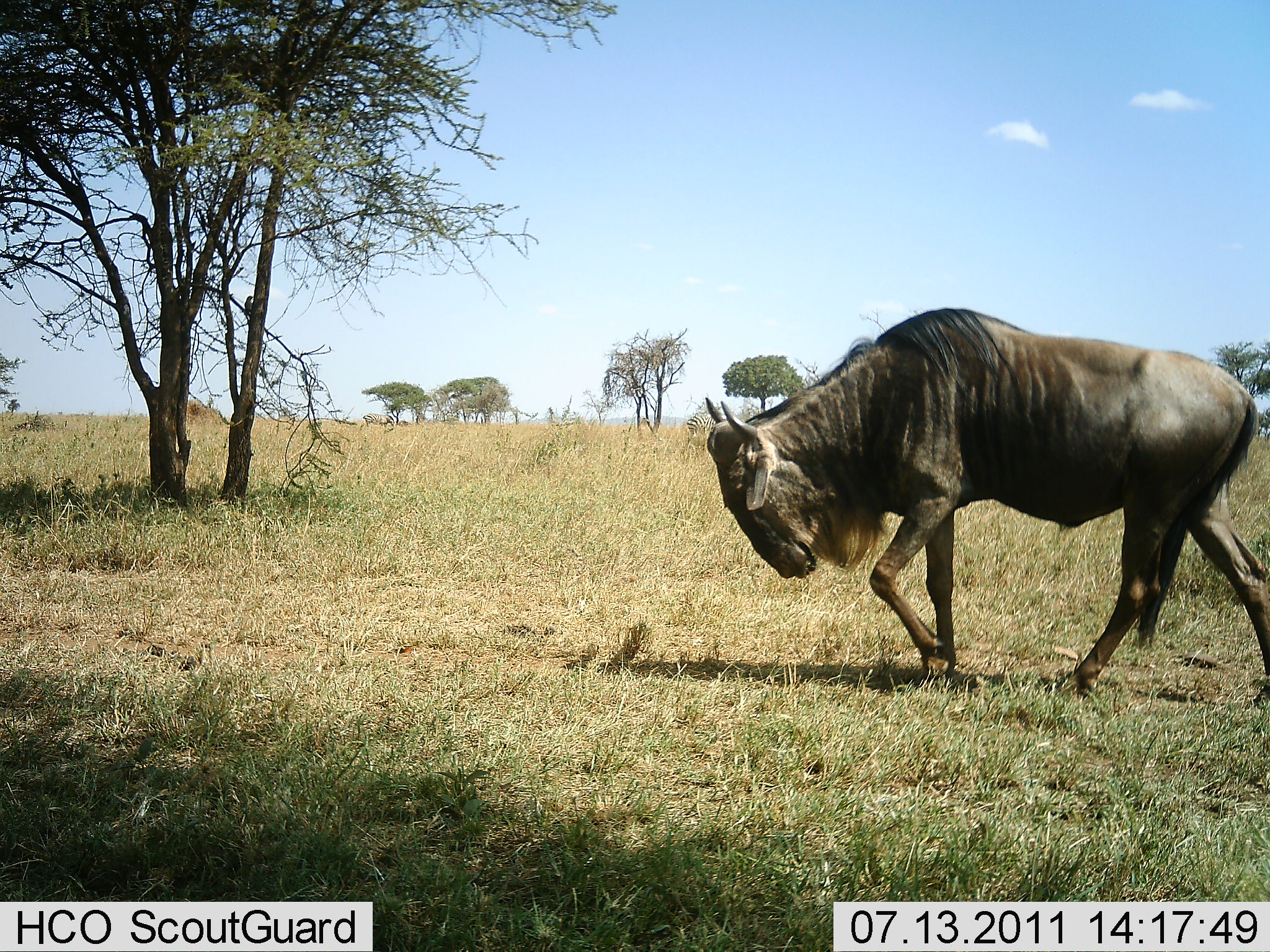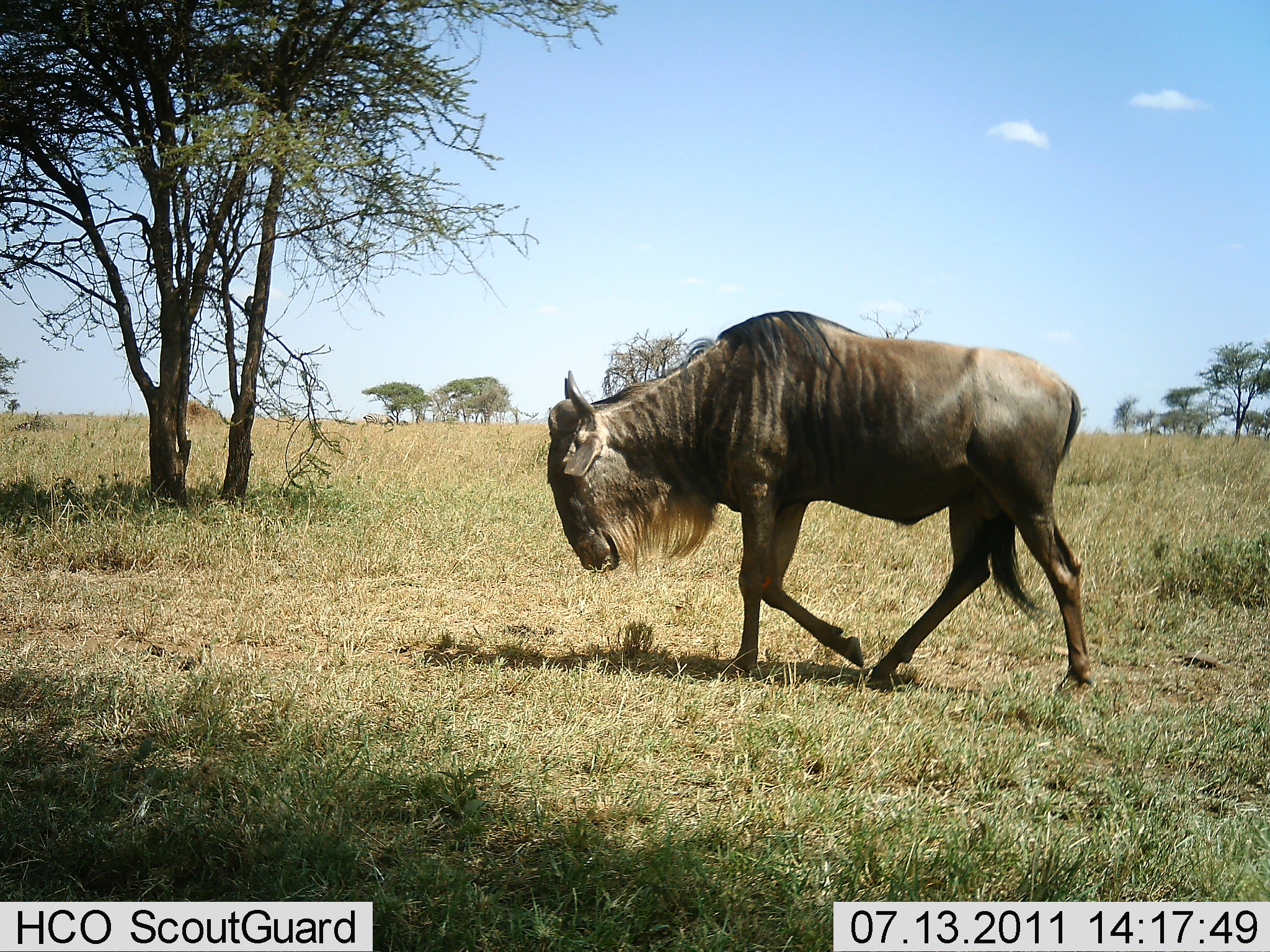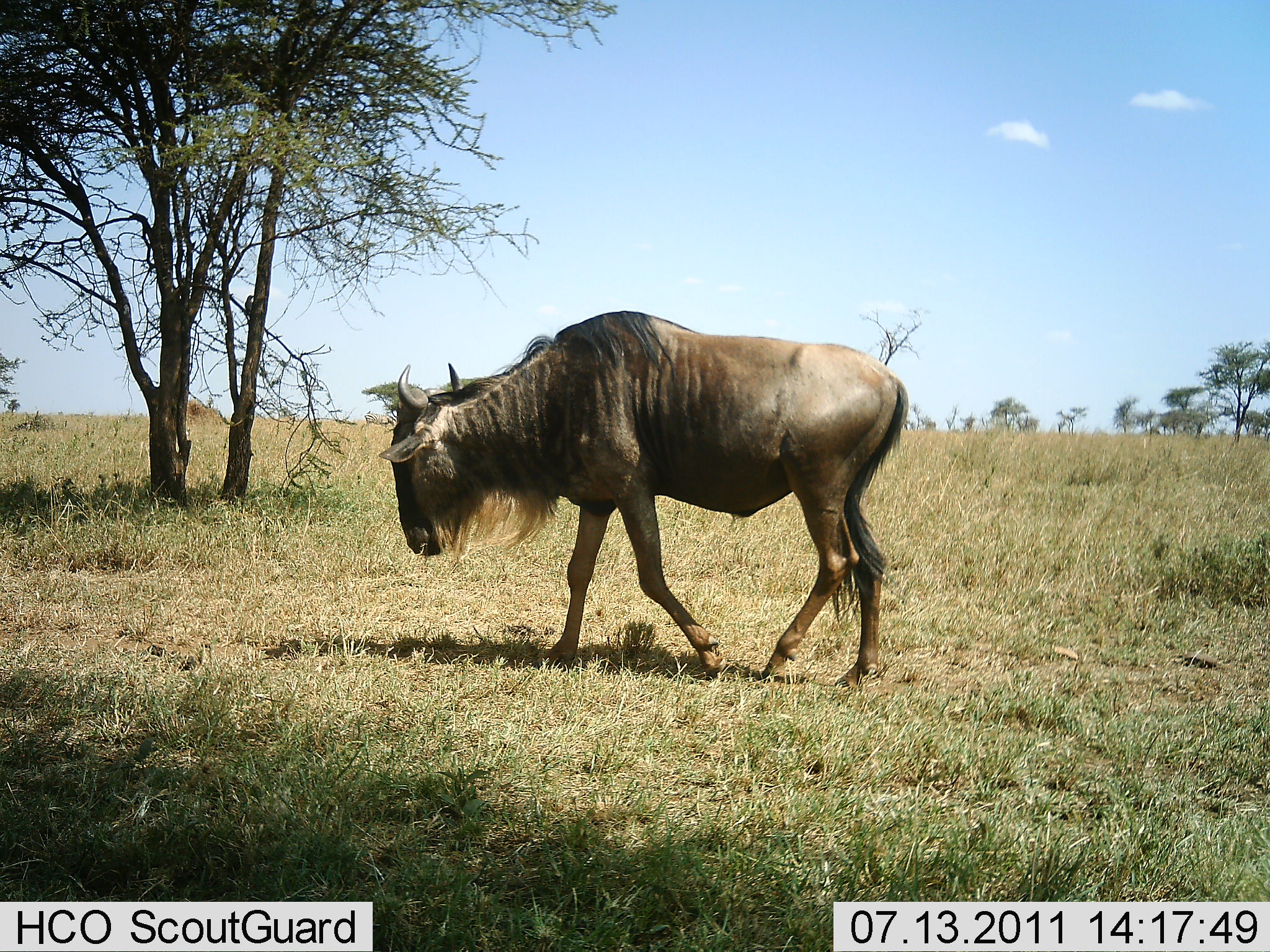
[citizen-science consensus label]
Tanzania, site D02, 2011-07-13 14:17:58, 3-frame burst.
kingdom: Animalia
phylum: Chordata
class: Mammalia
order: Artiodactyla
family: Bovidae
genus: Connochaetes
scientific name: Connochaetes taurinus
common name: blue wildebeest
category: wildebeest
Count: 1.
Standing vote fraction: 7%.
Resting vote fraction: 0%.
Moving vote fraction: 100%.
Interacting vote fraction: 0%.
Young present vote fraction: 0%.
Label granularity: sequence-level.